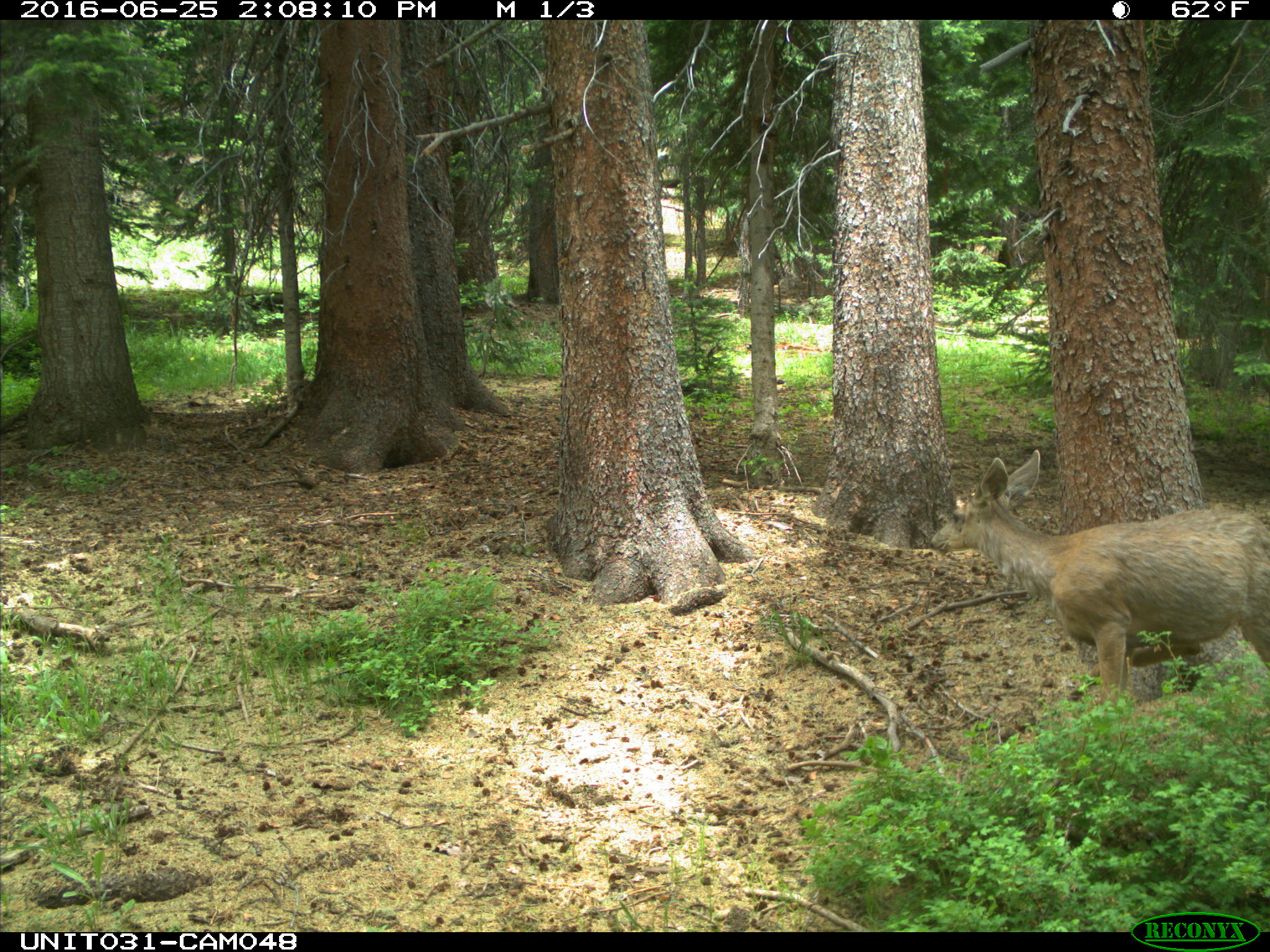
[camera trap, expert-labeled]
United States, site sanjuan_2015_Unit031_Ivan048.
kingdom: Animalia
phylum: Chordata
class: Mammalia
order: Artiodactyla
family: Cervidae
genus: Odocoileus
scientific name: Odocoileus hemionus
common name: mule deer